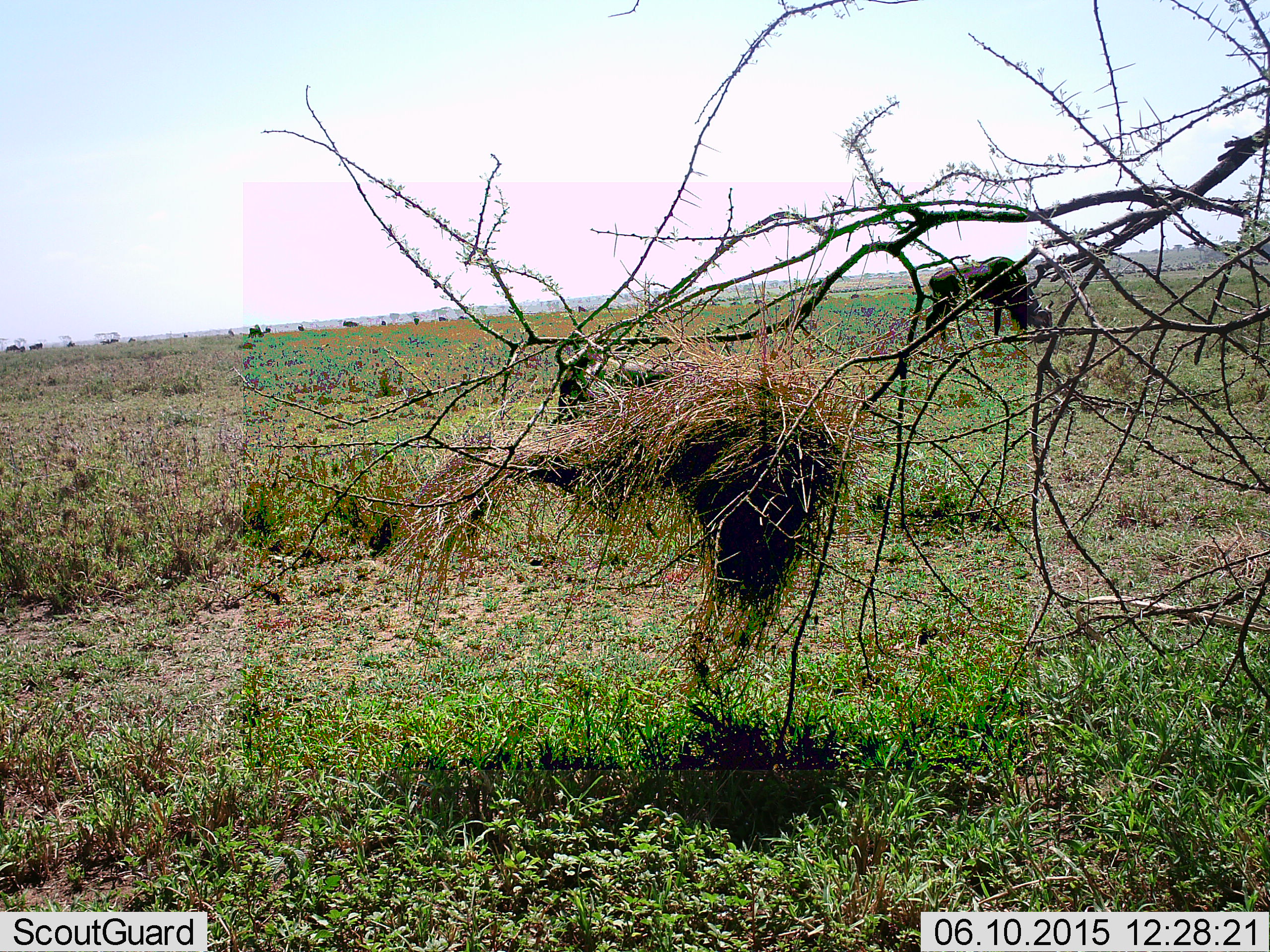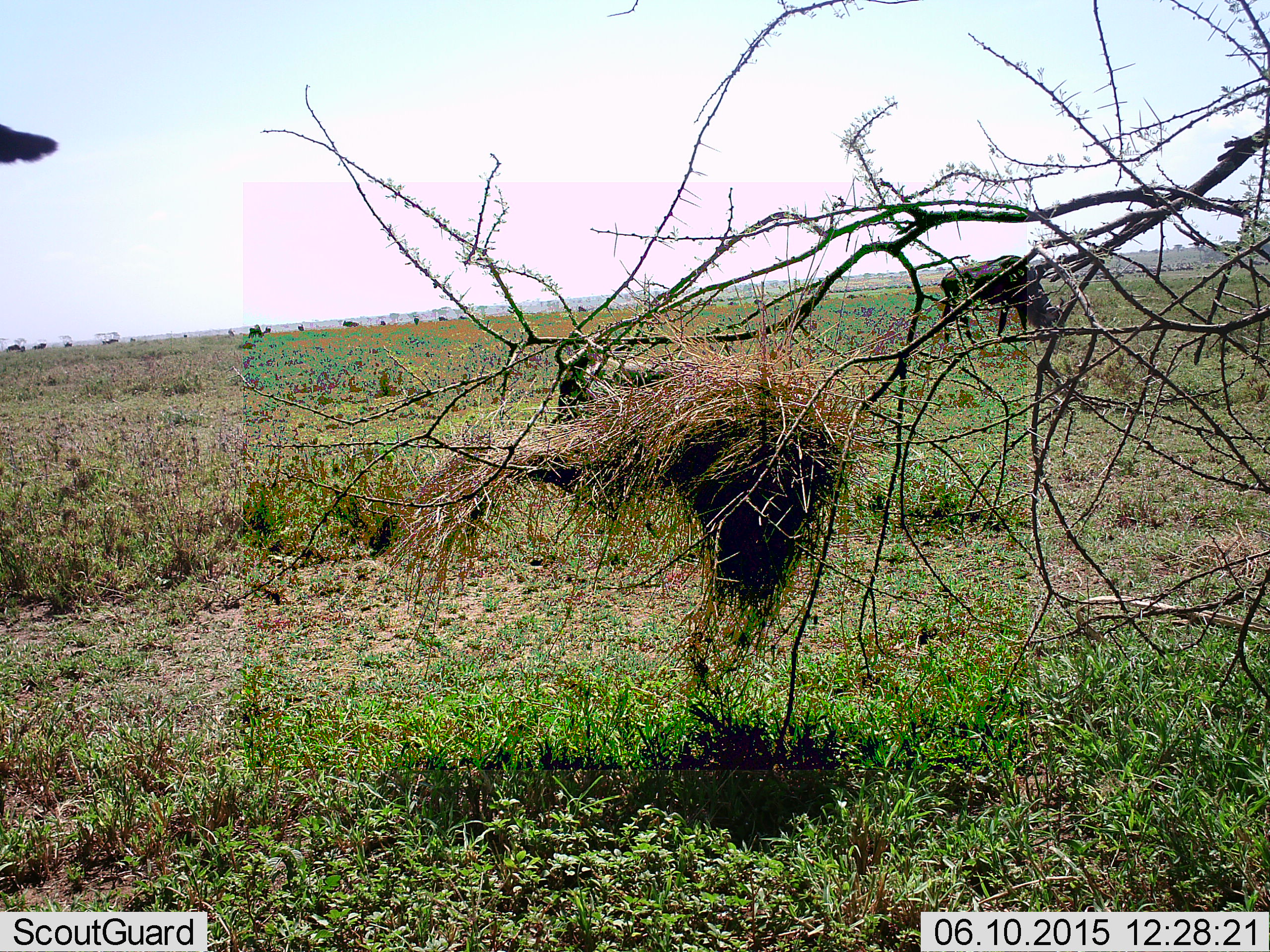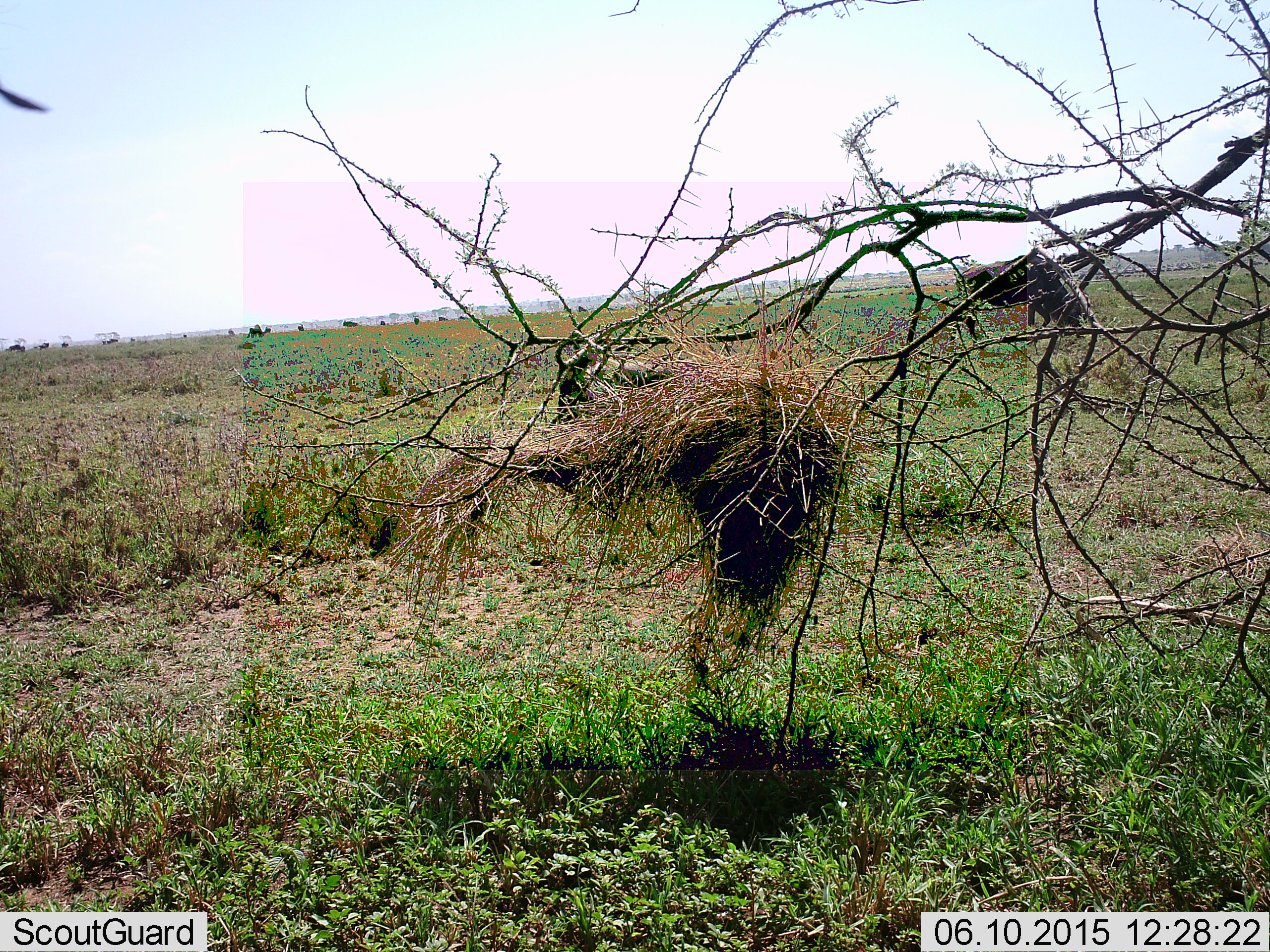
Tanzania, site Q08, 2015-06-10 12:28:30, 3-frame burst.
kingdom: Animalia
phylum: Chordata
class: Mammalia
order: Artiodactyla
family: Bovidae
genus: Connochaetes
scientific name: Connochaetes taurinus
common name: blue wildebeest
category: wildebeest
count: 2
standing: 60%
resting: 10%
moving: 30%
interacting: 0%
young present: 0%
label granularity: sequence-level